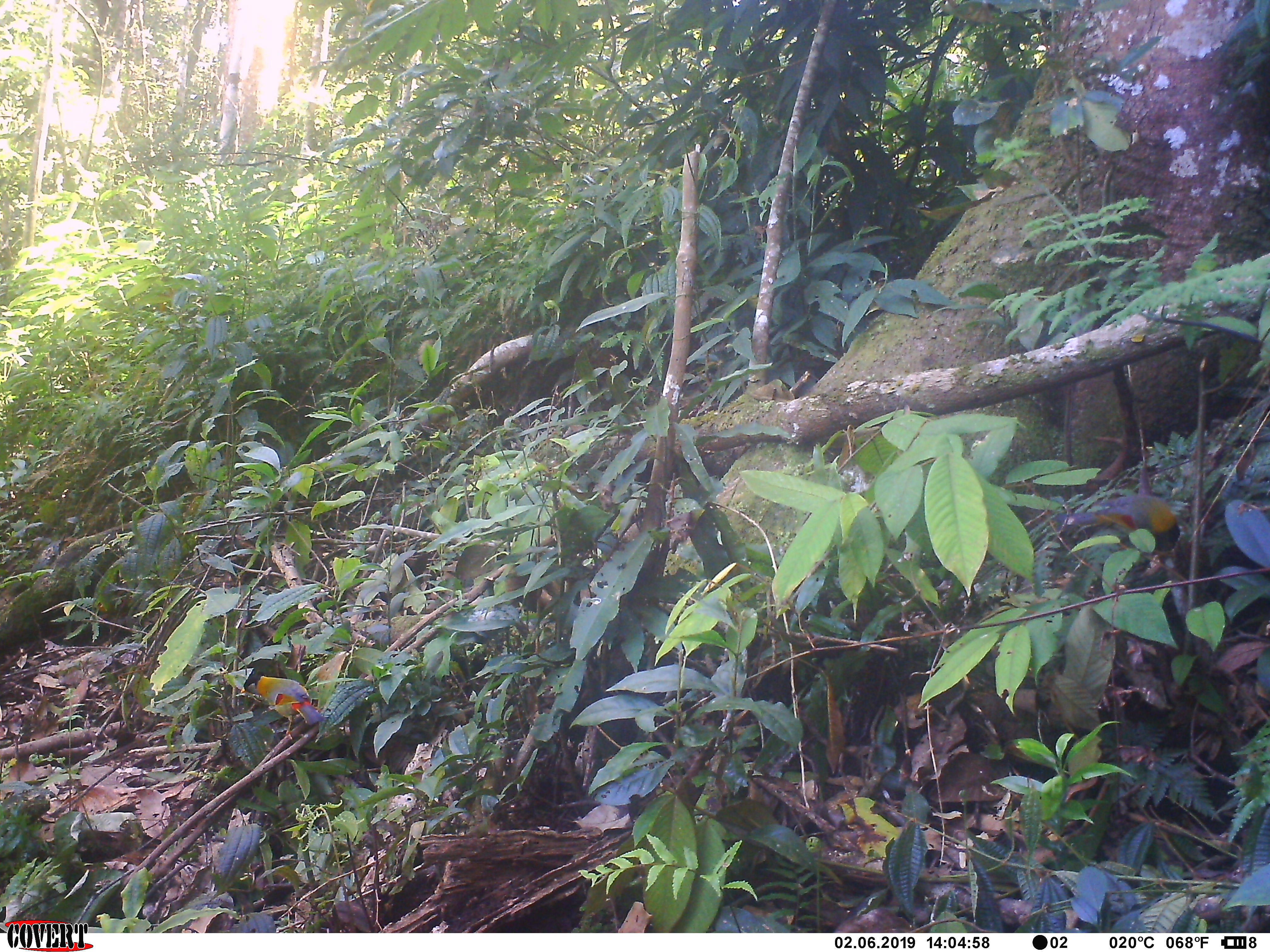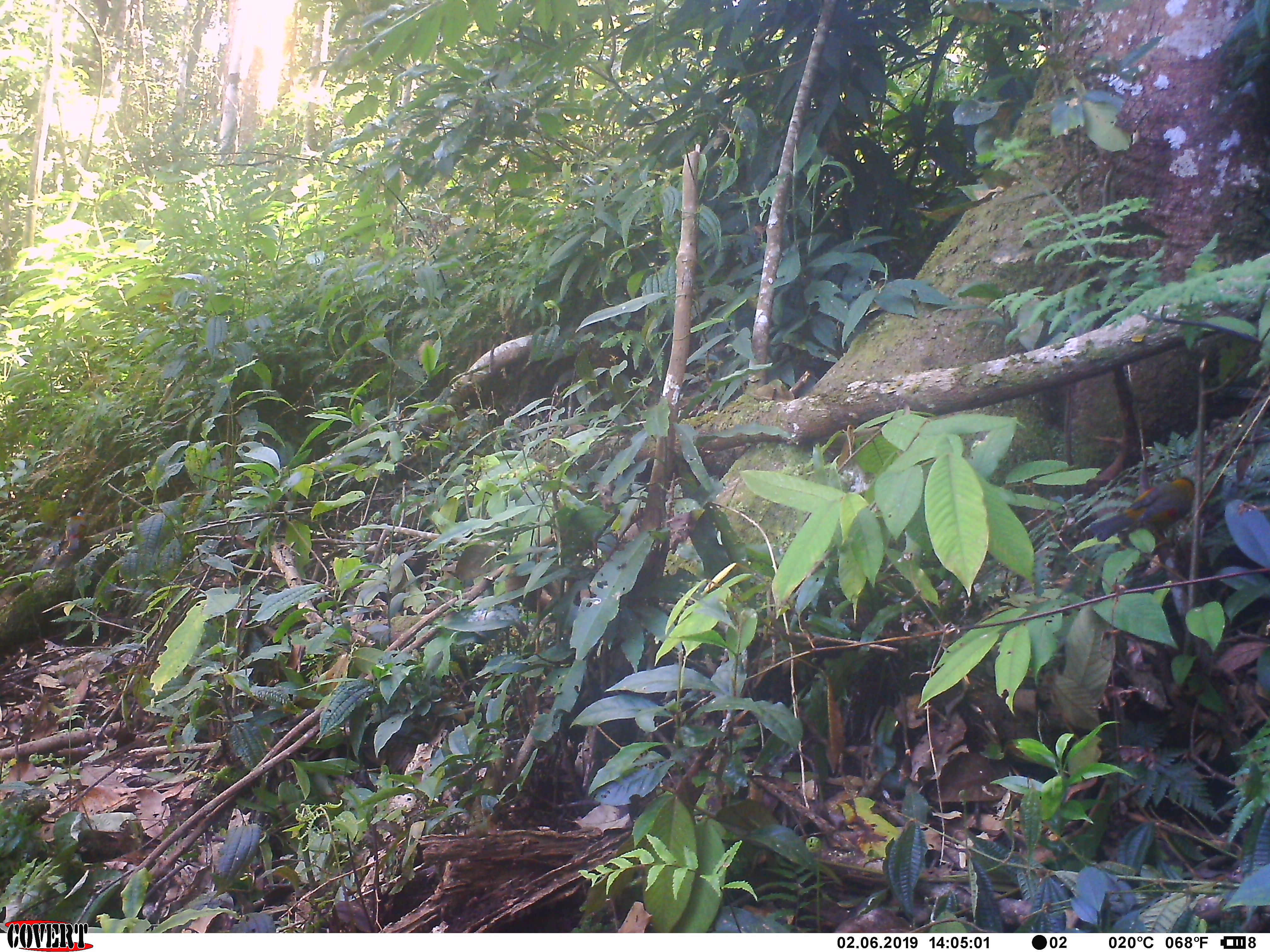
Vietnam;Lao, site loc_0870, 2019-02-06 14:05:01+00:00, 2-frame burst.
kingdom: Animalia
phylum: Chordata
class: Aves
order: Passeriformes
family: Leiothrichidae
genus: Leiothrix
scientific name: Leiothrix argentauris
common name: silver-eared mesia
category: silver eared mesia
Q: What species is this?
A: Silver eared mesia (silver-eared mesia) (Leiothrix argentauris).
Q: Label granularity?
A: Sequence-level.